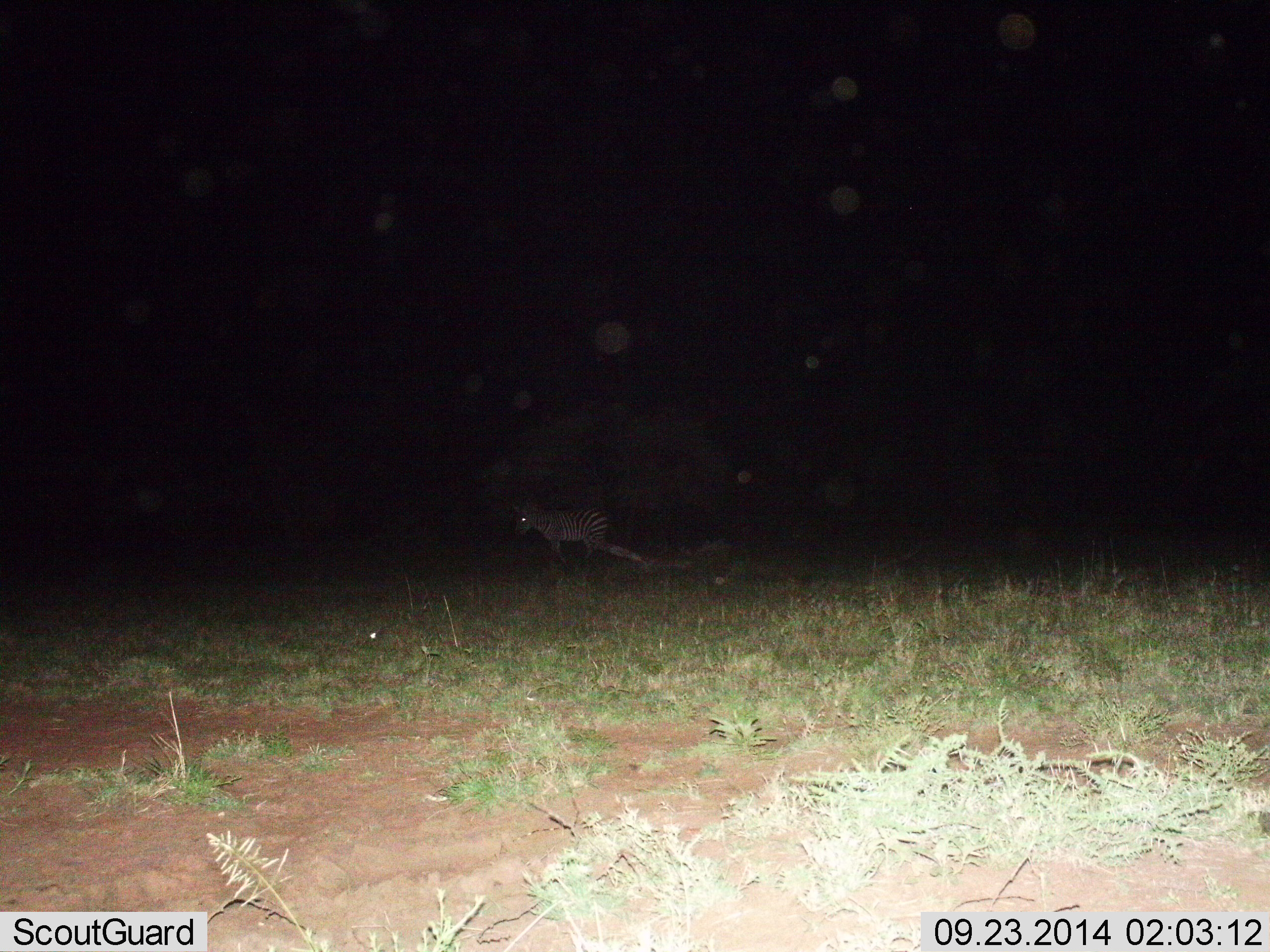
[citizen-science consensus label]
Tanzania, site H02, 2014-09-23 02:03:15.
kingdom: Animalia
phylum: Chordata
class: Mammalia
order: Perissodactyla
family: Equidae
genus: Equus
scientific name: Equus quagga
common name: plains zebra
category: zebra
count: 1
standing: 90%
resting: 0%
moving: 10%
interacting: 0%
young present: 10%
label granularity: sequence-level